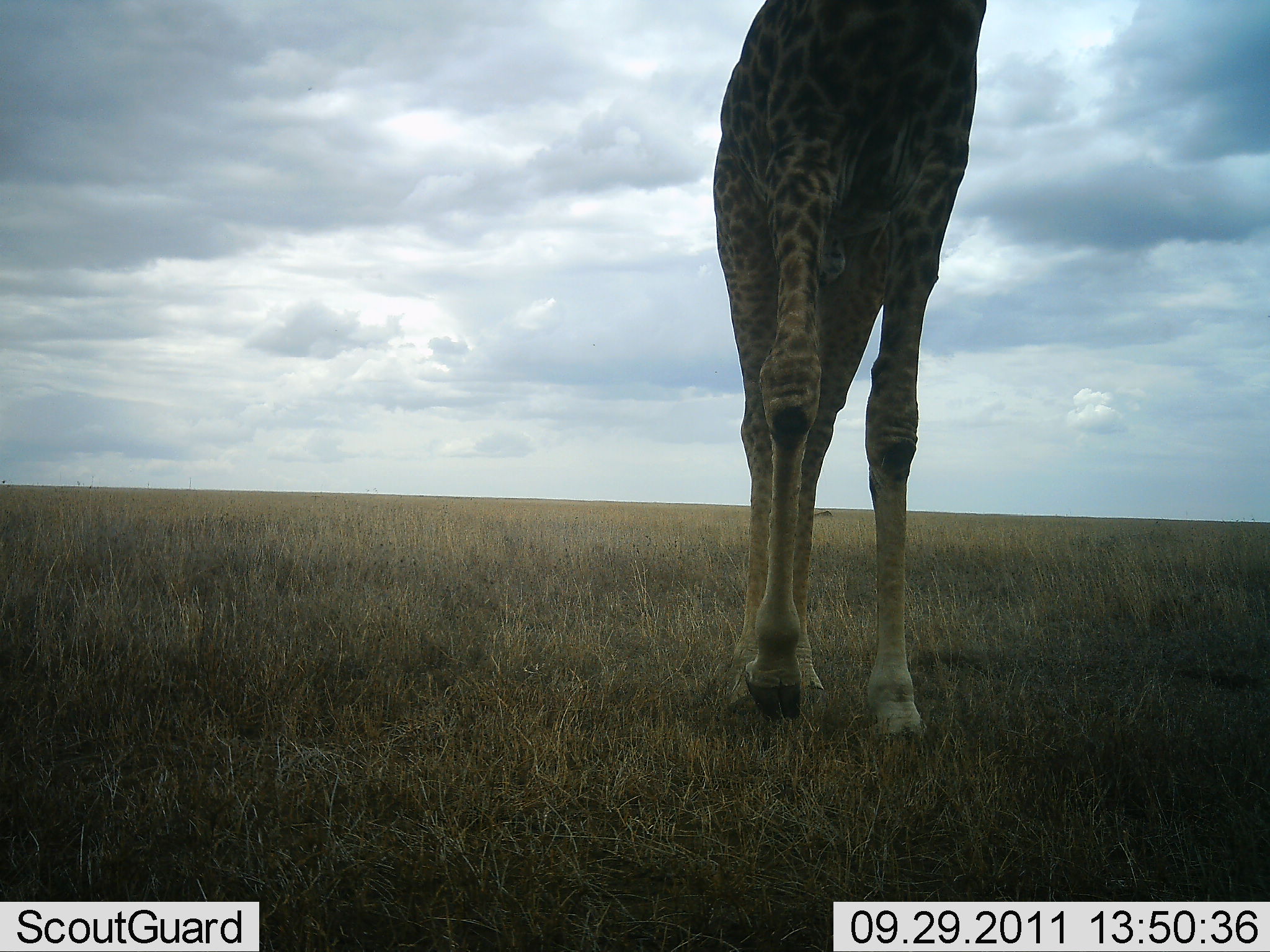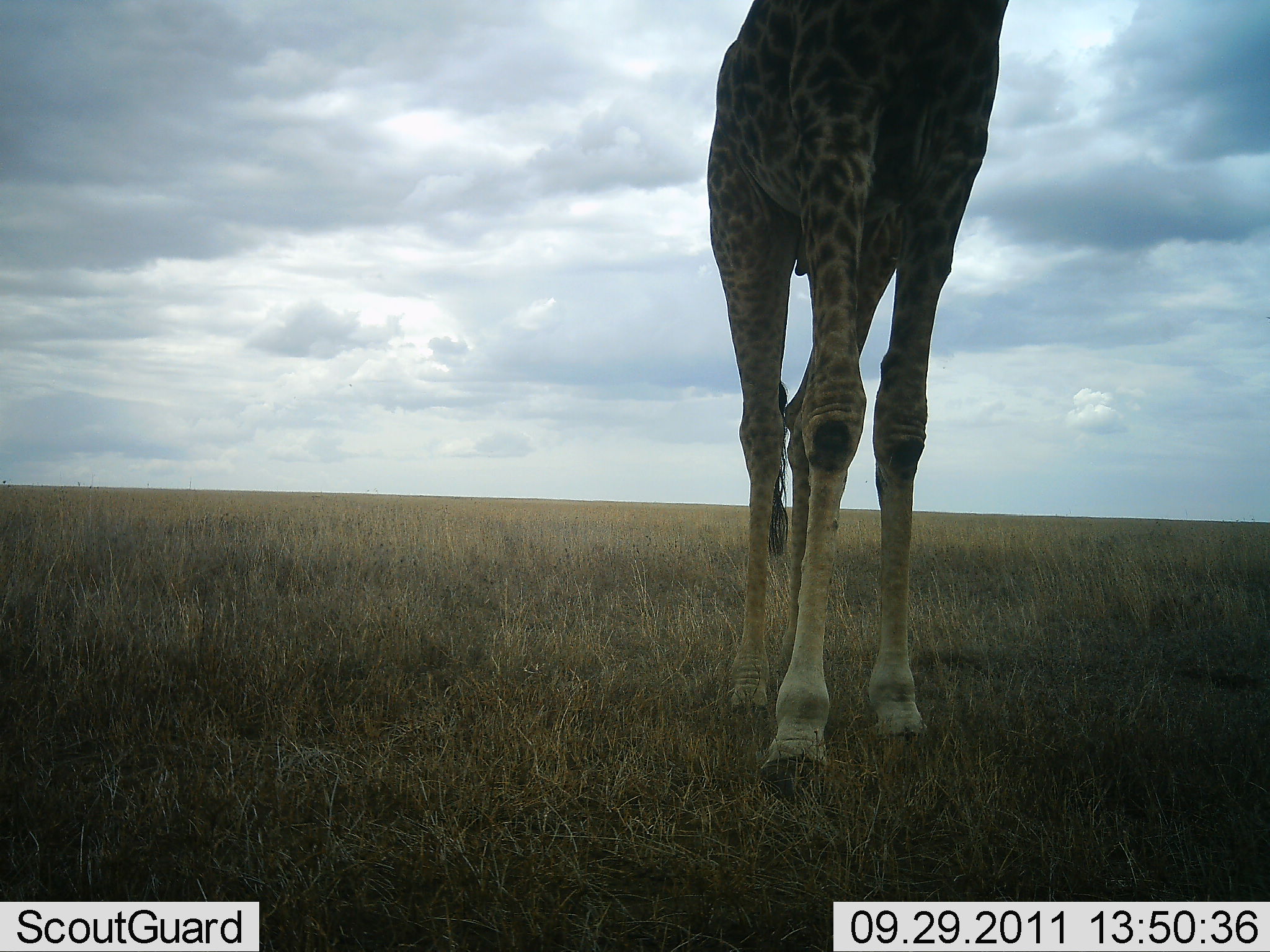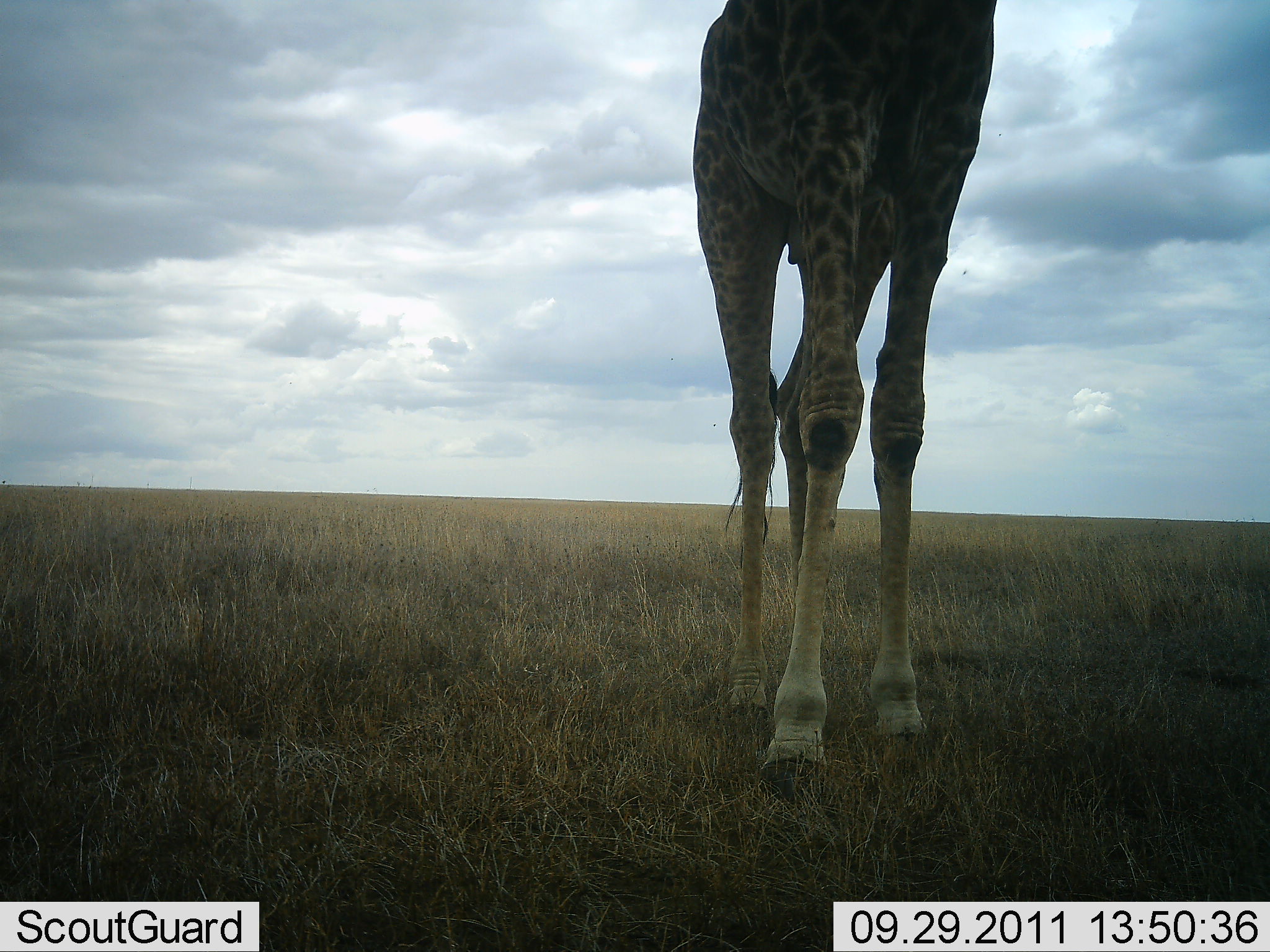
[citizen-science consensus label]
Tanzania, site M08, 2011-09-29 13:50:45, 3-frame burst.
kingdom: Animalia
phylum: Chordata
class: Mammalia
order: Artiodactyla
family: Giraffidae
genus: Giraffa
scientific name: Giraffa camelopardalis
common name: giraffe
Giraffe (Giraffa camelopardalis), count 1. Behavior (volunteer vote fractions): standing 50%, resting 0%, moving 50%, interacting 0%. Young present (vote fraction): 0%. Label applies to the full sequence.